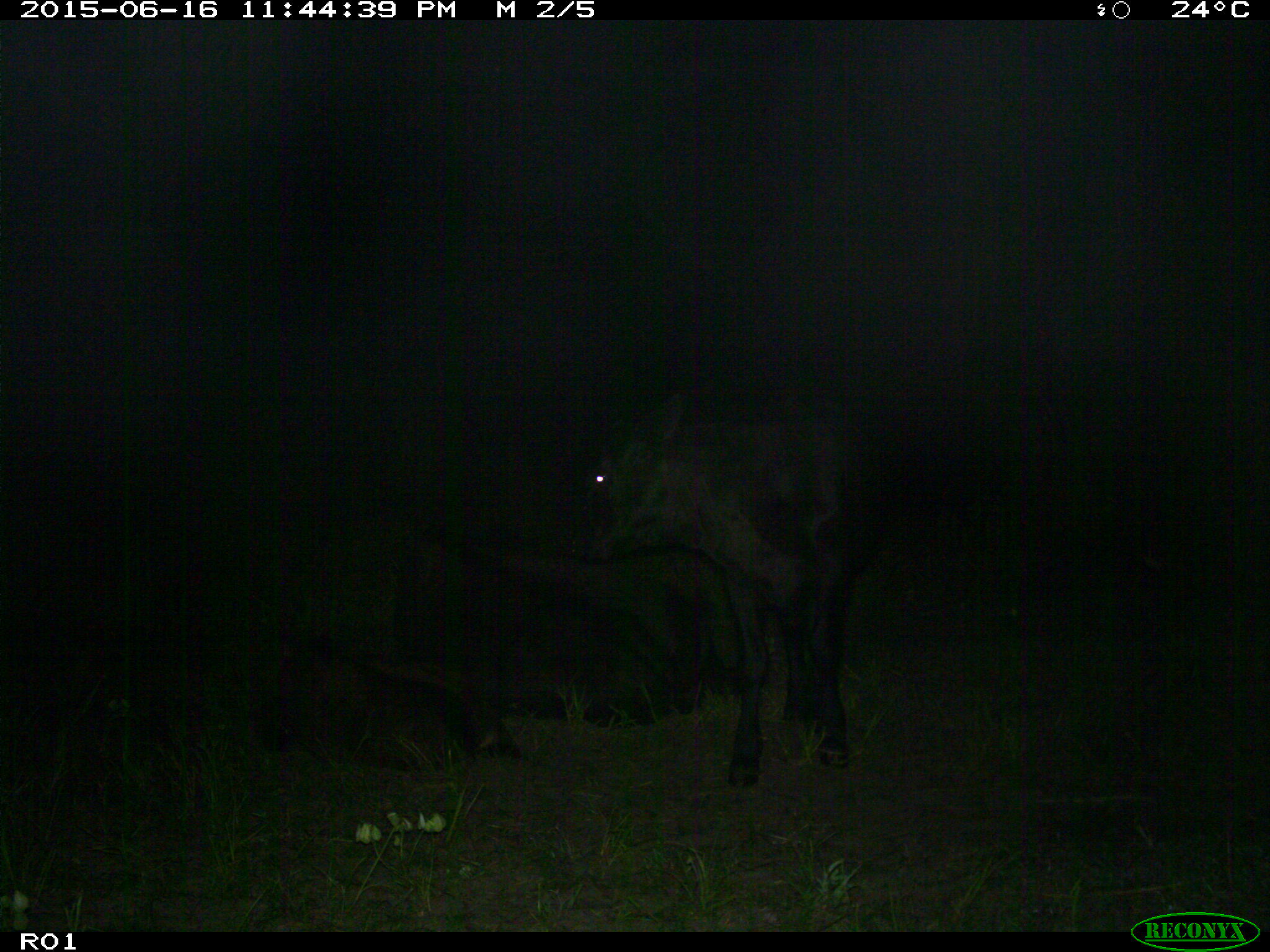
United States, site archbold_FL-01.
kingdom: Animalia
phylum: Chordata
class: Mammalia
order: Artiodactyla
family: Bovidae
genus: Bos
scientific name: Bos taurus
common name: domestic cow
Bos taurus (domestic cow).